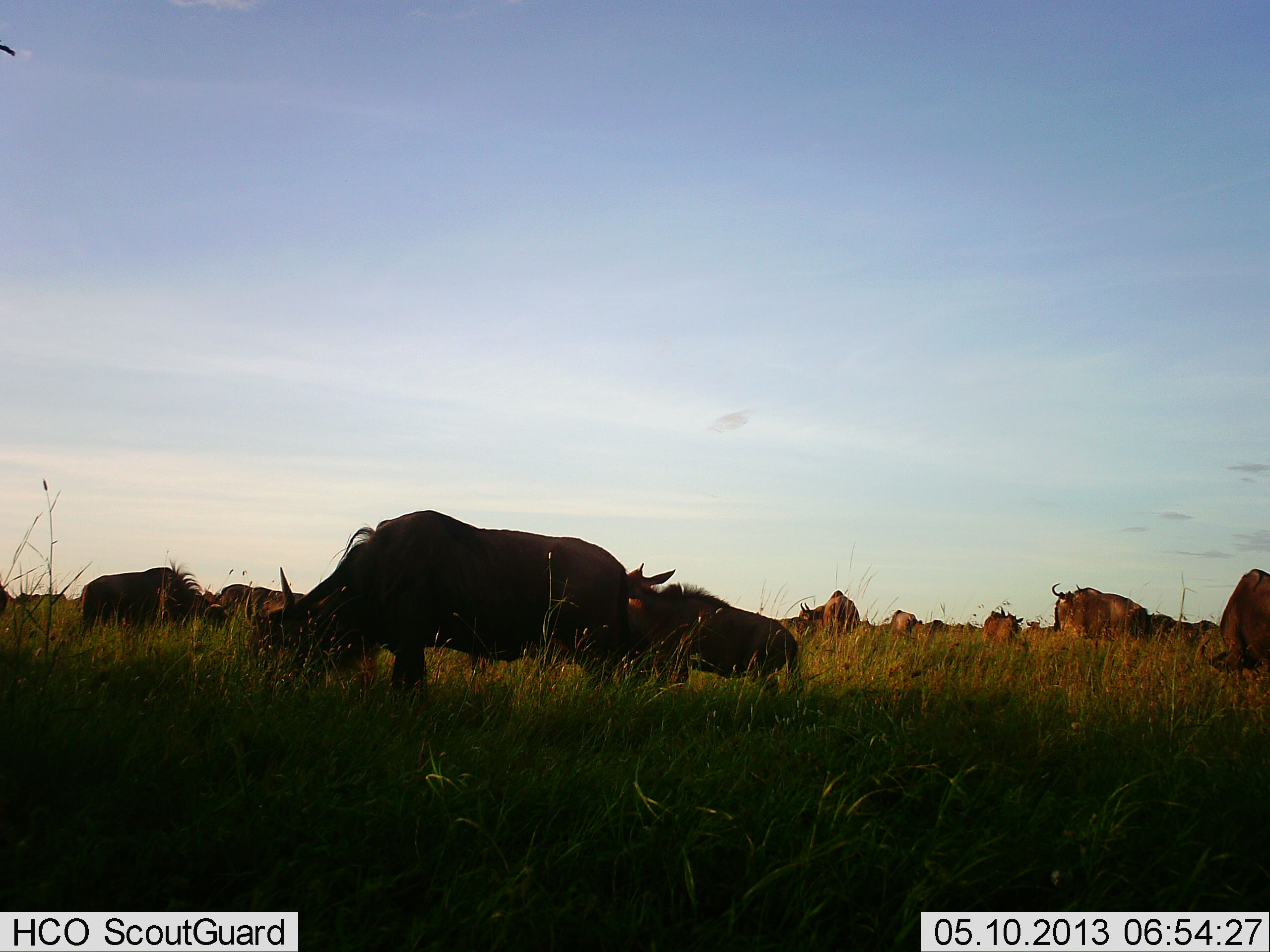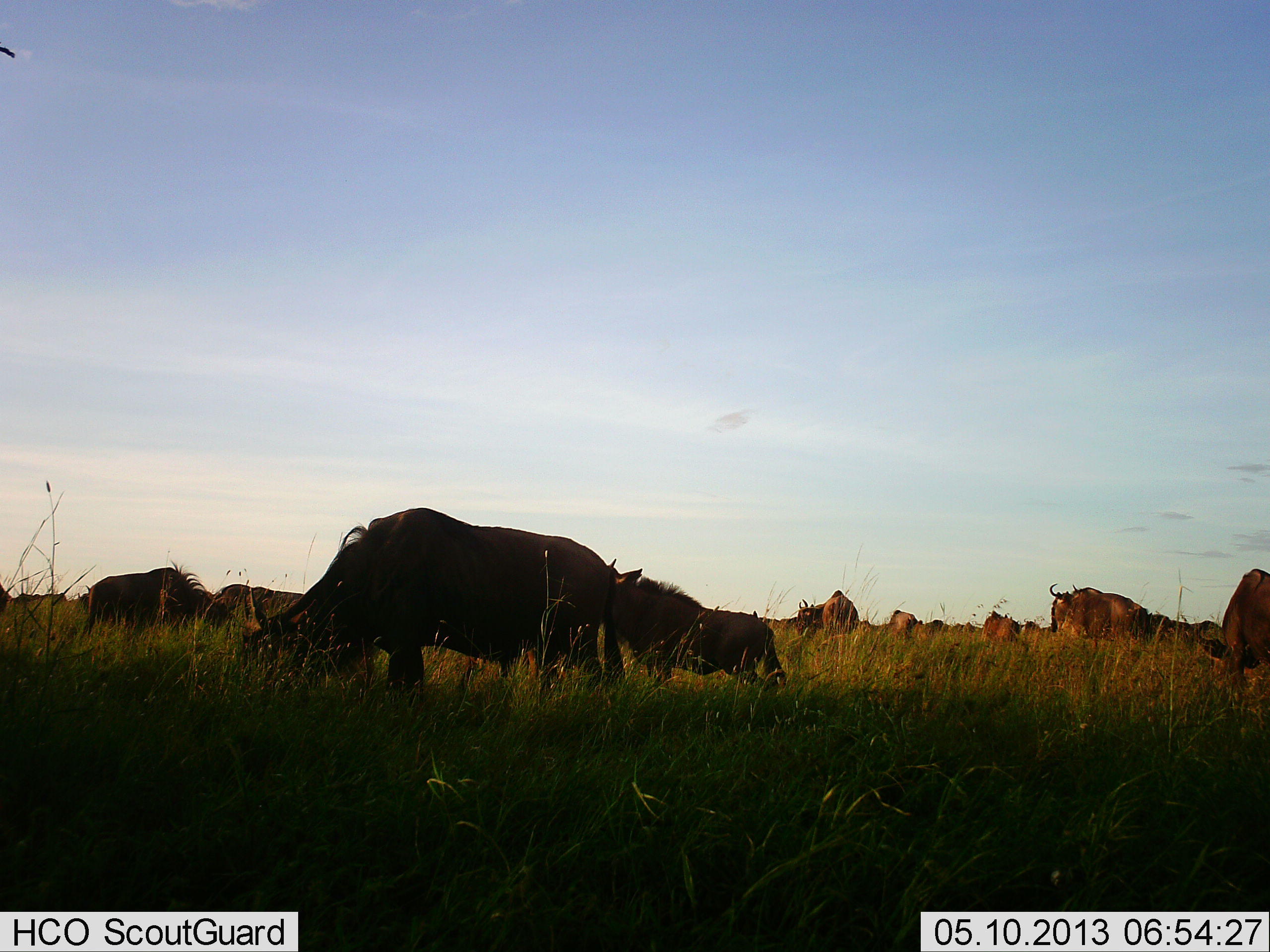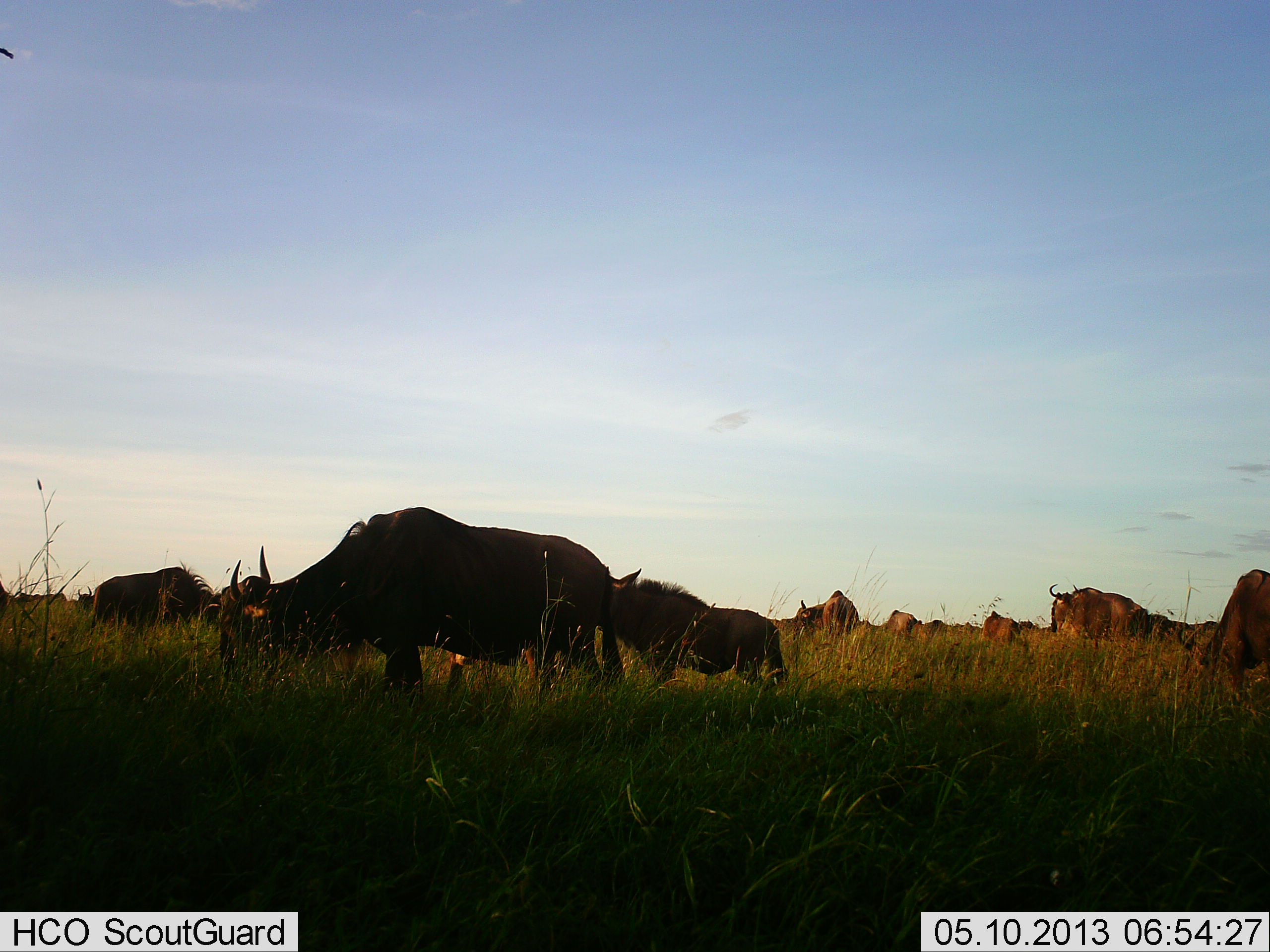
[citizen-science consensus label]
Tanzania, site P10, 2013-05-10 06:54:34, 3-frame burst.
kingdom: Animalia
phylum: Chordata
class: Mammalia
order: Artiodactyla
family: Bovidae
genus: Connochaetes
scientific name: Connochaetes taurinus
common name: blue wildebeest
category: wildebeest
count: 11-50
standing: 90%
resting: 0%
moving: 10%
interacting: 0%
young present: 30%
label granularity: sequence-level